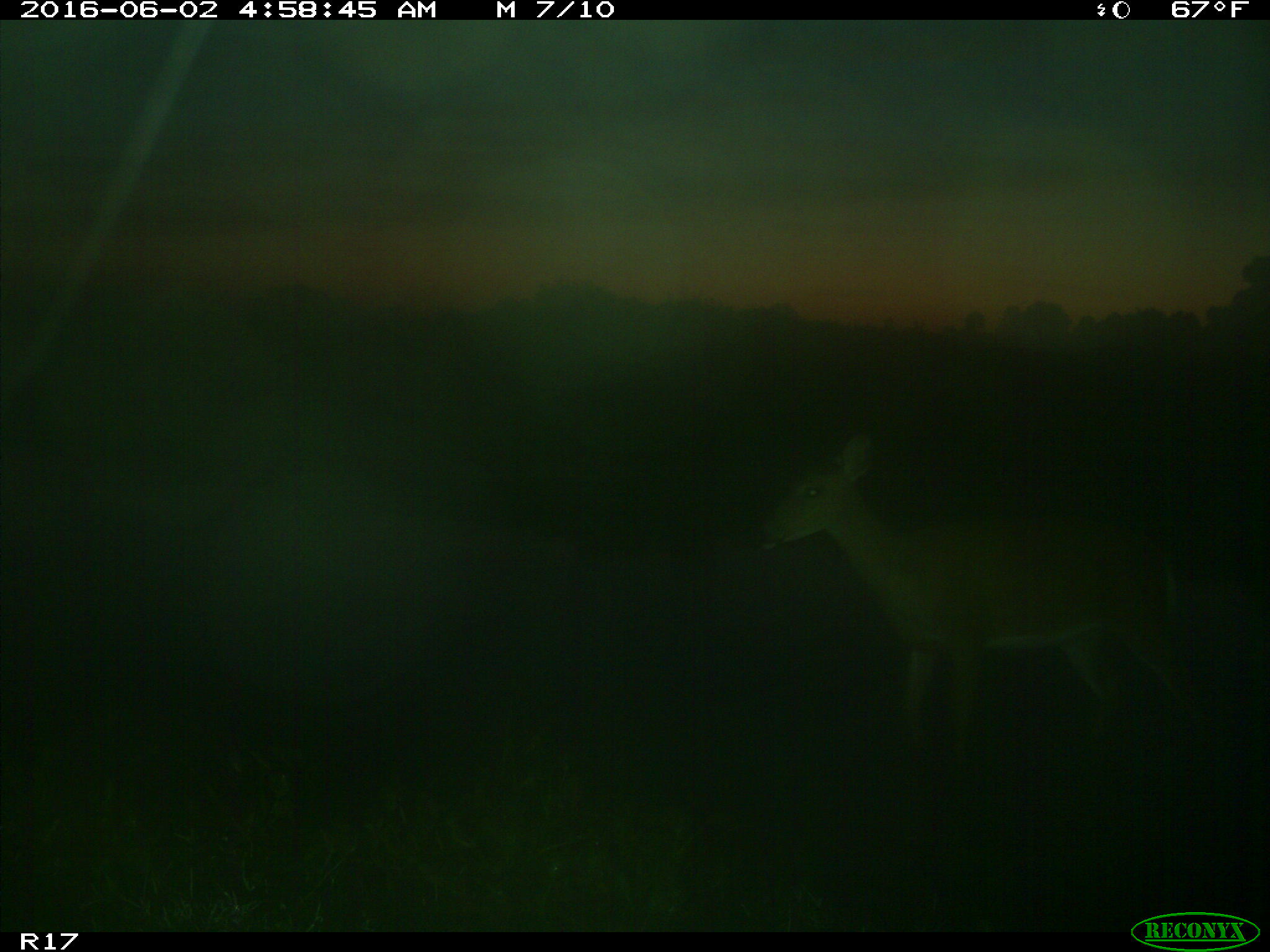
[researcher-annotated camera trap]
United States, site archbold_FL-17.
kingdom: Animalia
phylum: Chordata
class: Mammalia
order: Artiodactyla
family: Cervidae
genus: Odocoileus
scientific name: Odocoileus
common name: deer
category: unidentified deer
Unidentified deer (deer) (Odocoileus).